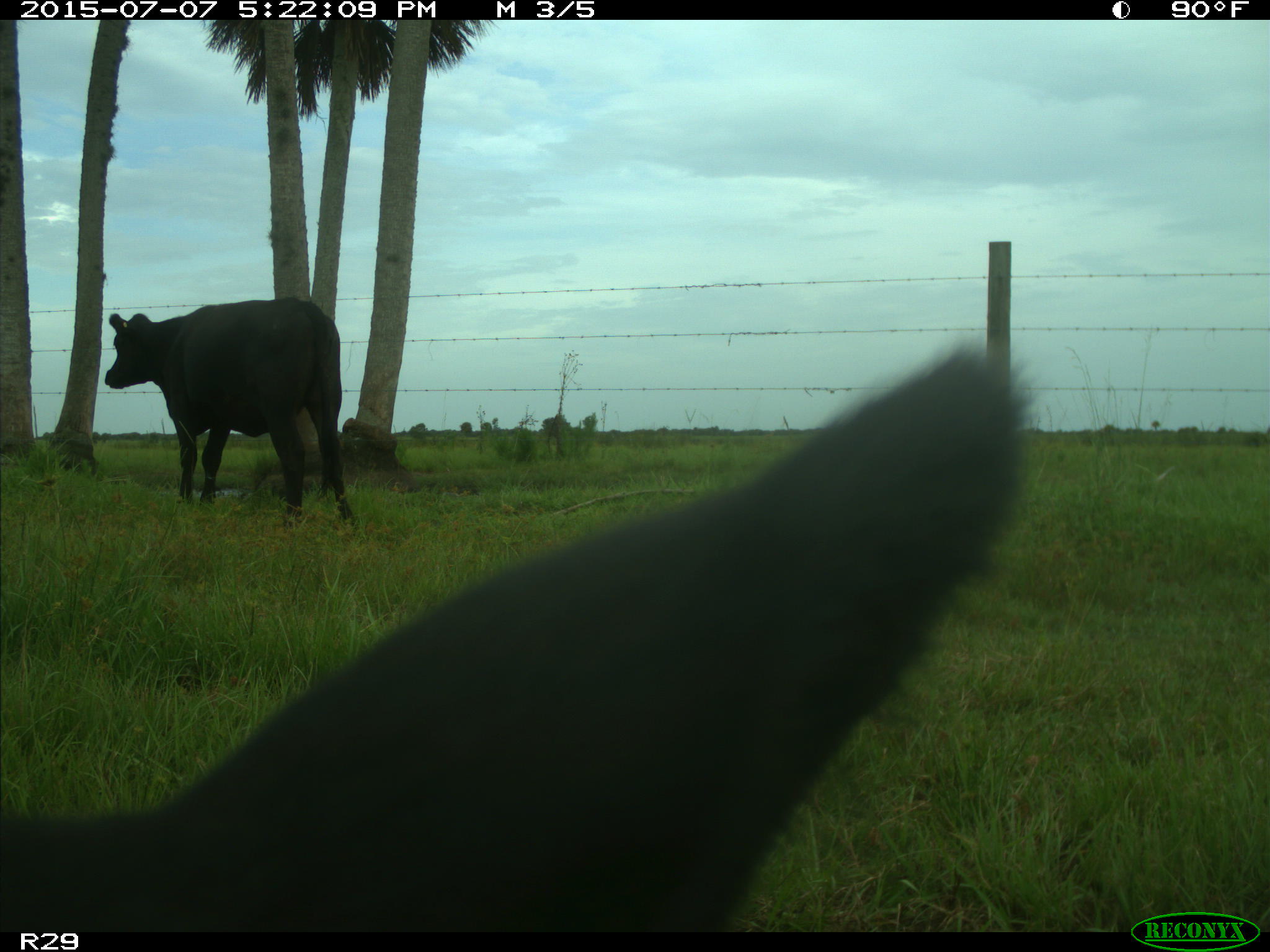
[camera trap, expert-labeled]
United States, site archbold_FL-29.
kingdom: Animalia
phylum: Chordata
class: Mammalia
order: Artiodactyla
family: Bovidae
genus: Bos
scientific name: Bos taurus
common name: domestic cow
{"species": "Bos taurus (domestic cow)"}